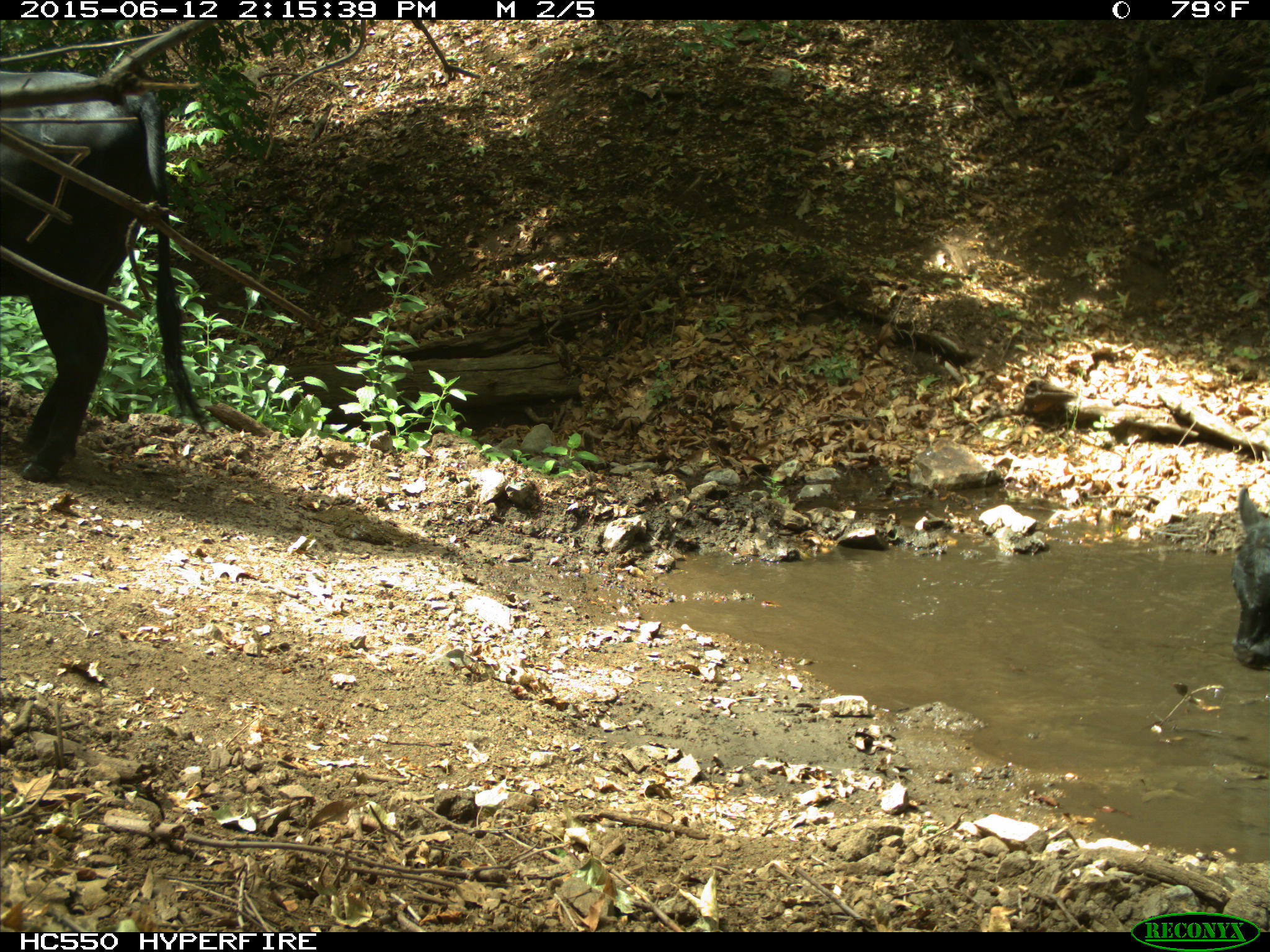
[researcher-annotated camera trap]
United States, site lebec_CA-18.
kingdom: Animalia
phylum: Chordata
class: Mammalia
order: Artiodactyla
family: Bovidae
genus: Bos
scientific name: Bos taurus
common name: domestic cow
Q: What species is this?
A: Bos taurus (domestic cow).